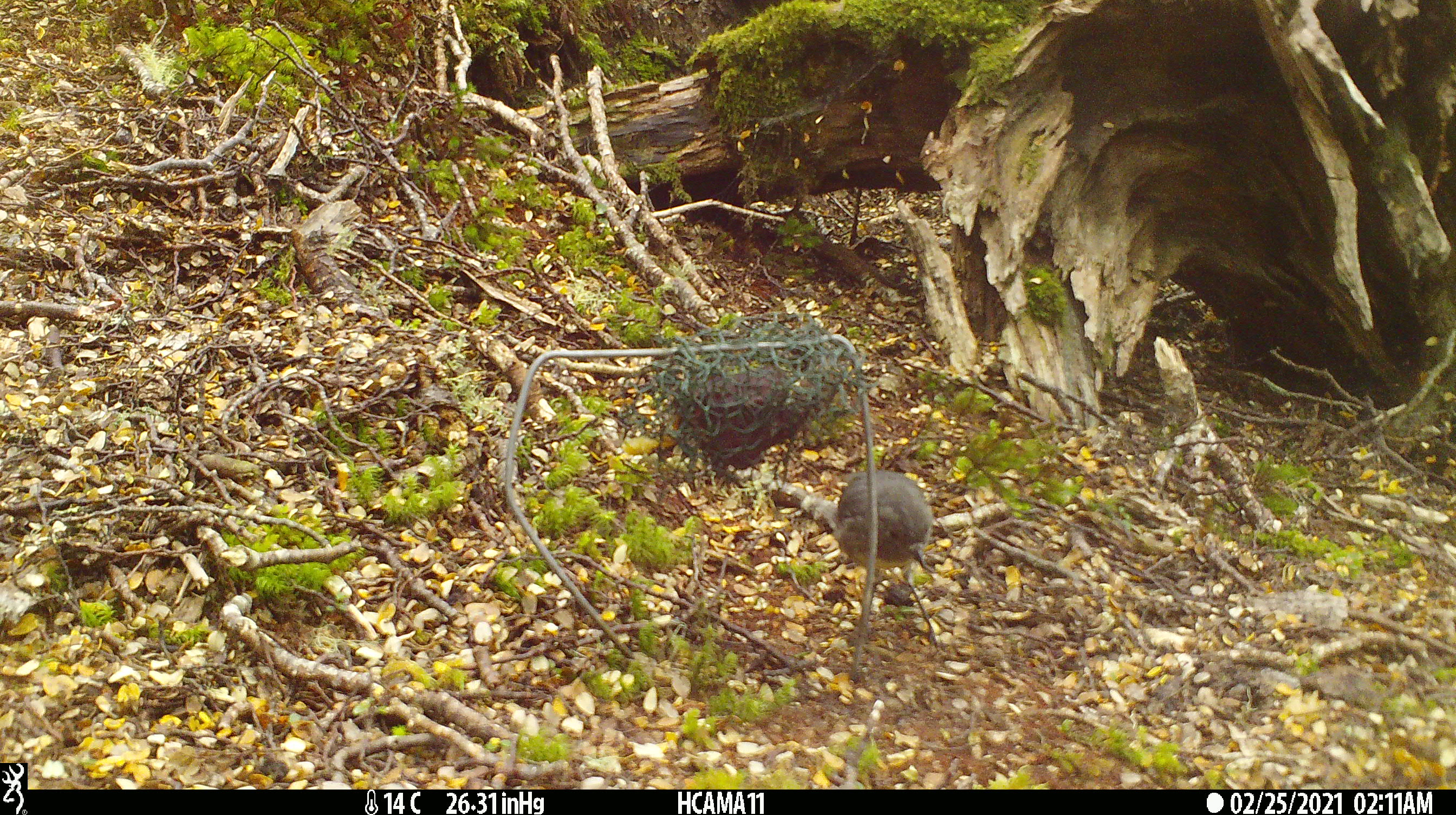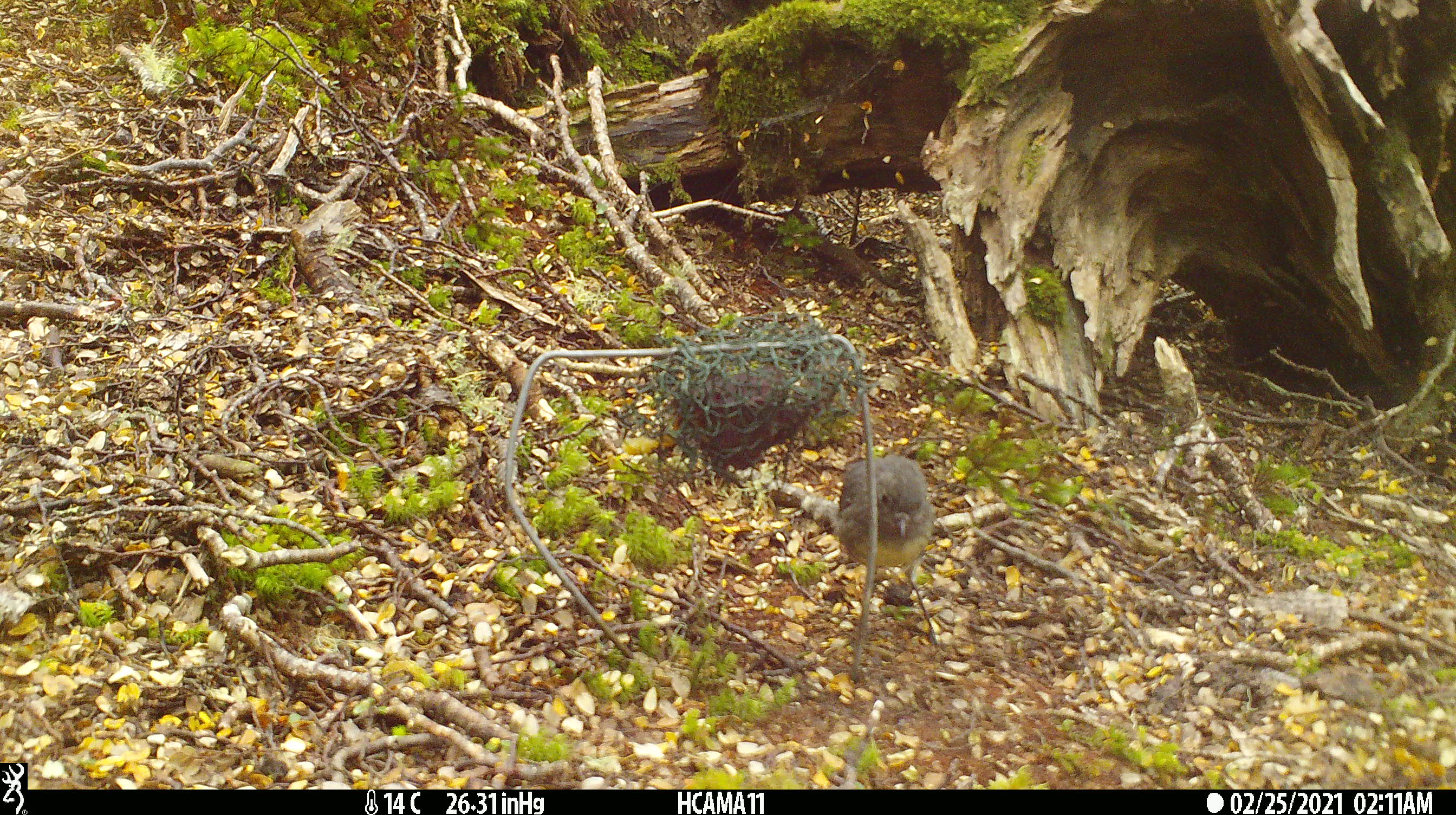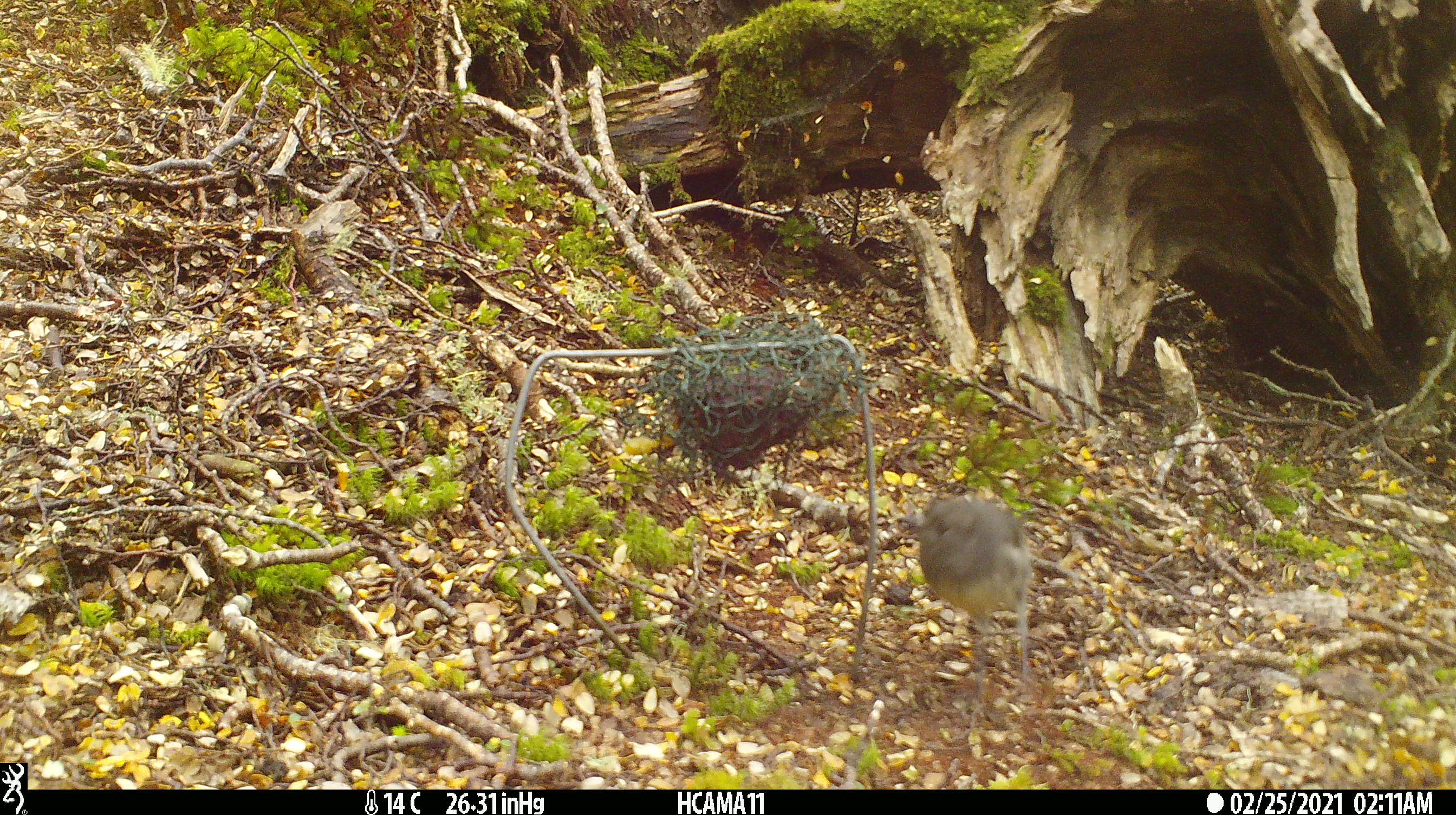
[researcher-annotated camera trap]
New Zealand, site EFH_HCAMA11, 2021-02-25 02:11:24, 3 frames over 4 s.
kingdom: Animalia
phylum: Chordata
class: Aves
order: Passeriformes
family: Petroicidae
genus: Petroica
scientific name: Petroica australis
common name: new zealand robin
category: robin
Robin (new zealand robin) (Petroica australis).